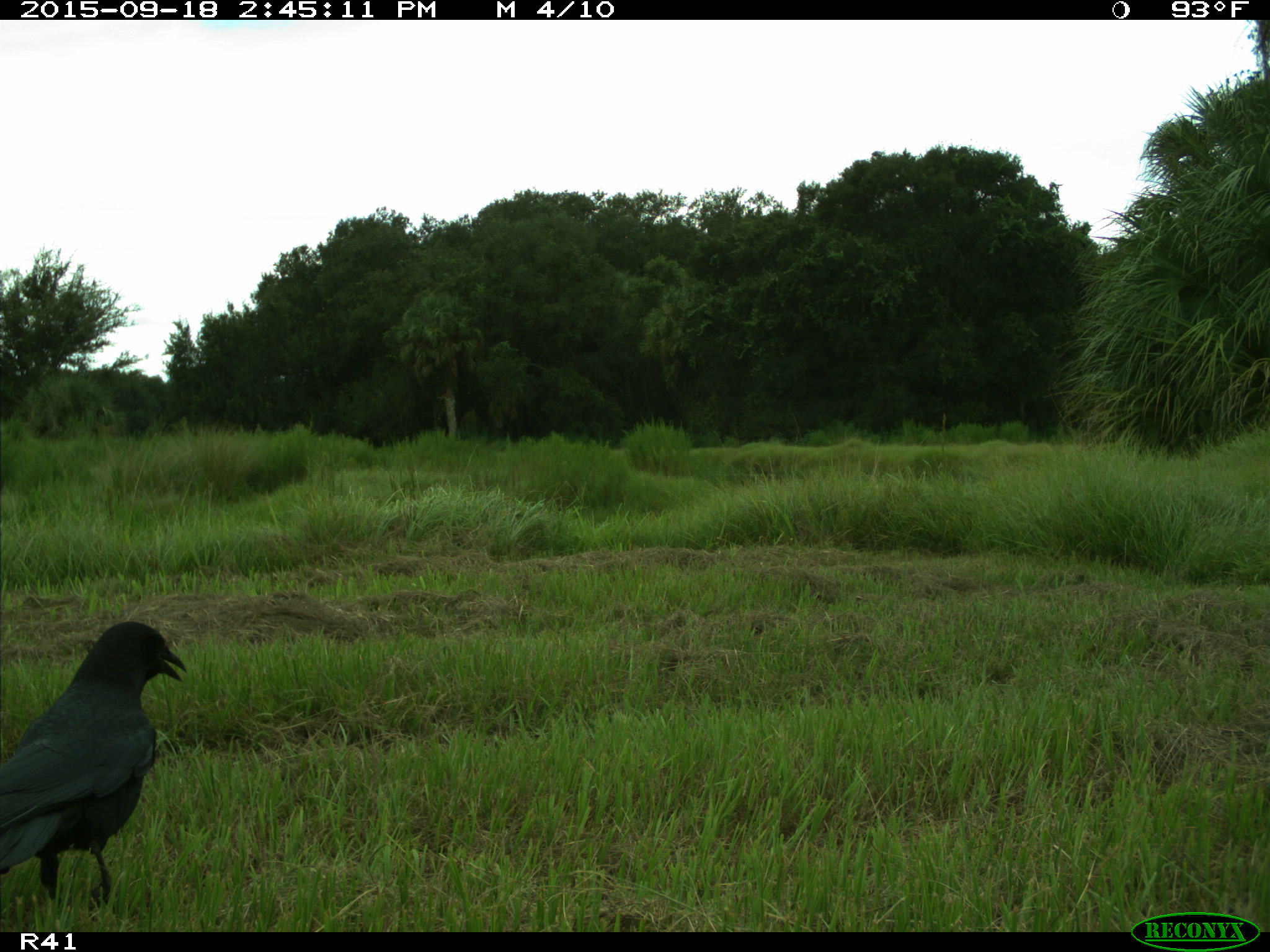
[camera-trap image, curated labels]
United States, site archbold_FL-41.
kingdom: Animalia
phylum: Chordata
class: Aves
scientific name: Aves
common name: birds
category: unidentified bird